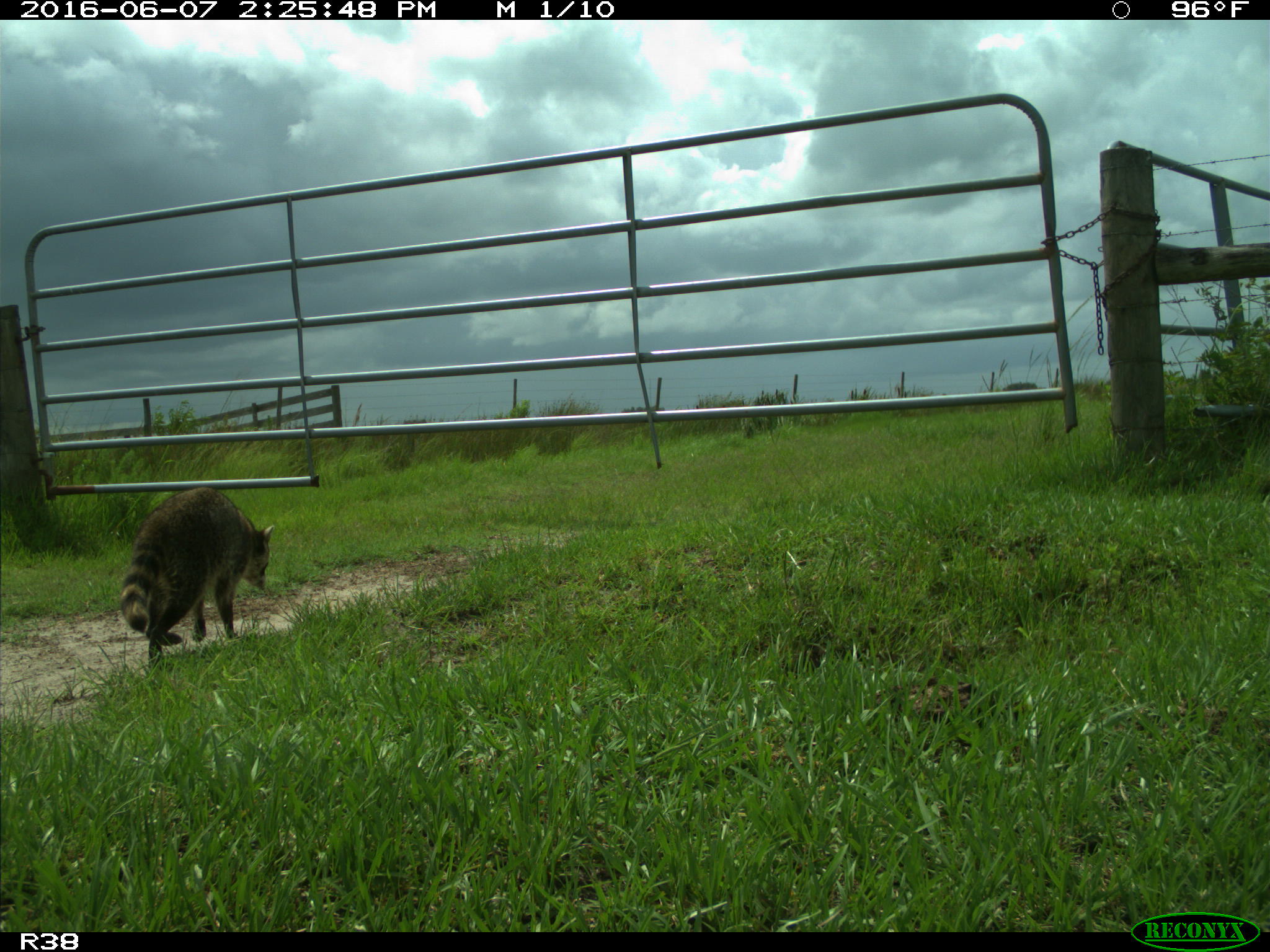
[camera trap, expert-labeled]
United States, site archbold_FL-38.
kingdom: Animalia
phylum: Chordata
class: Mammalia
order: Carnivora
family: Procyonidae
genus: Procyon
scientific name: Procyon lotor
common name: common raccoon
Procyon lotor (common raccoon).